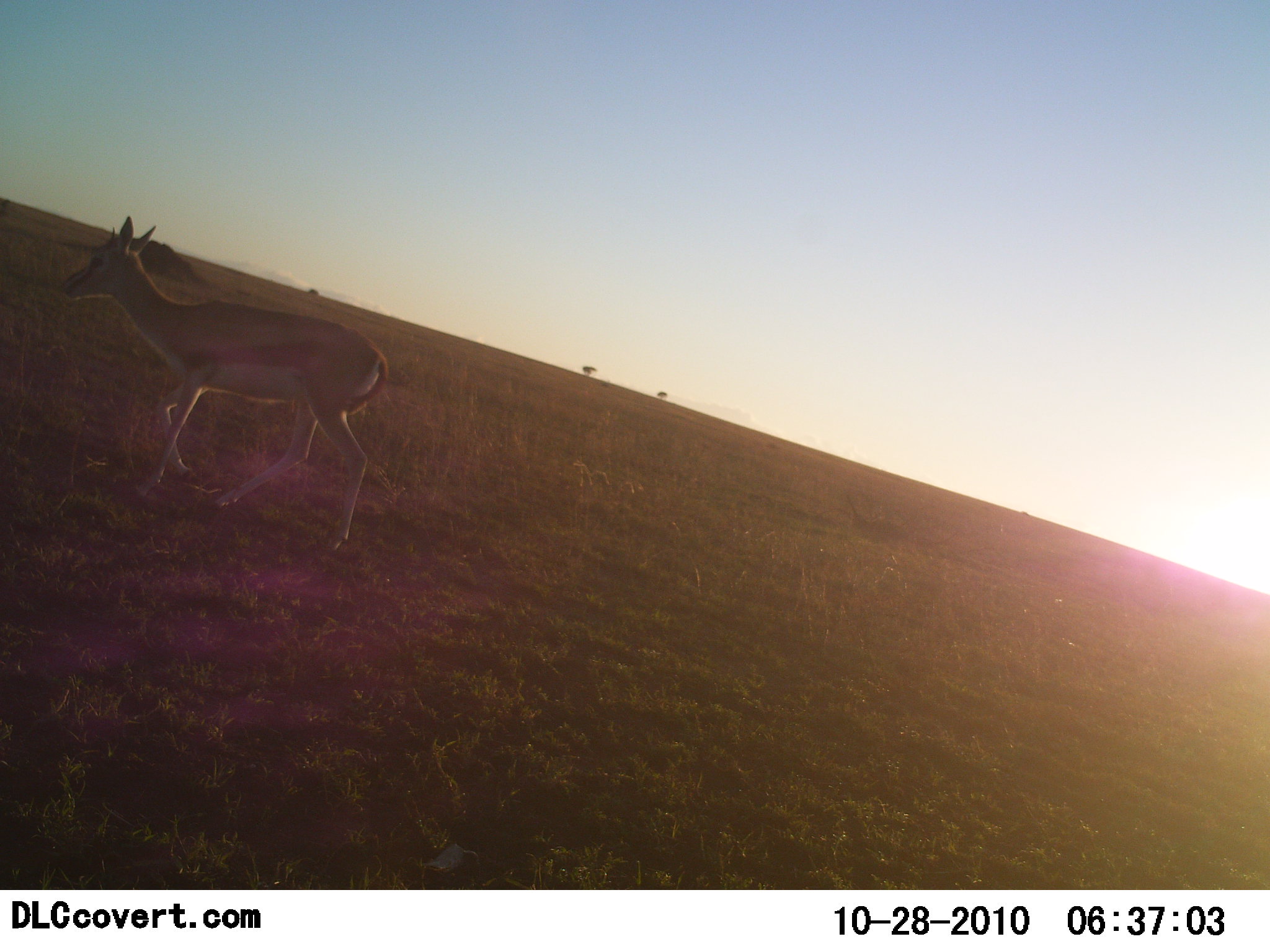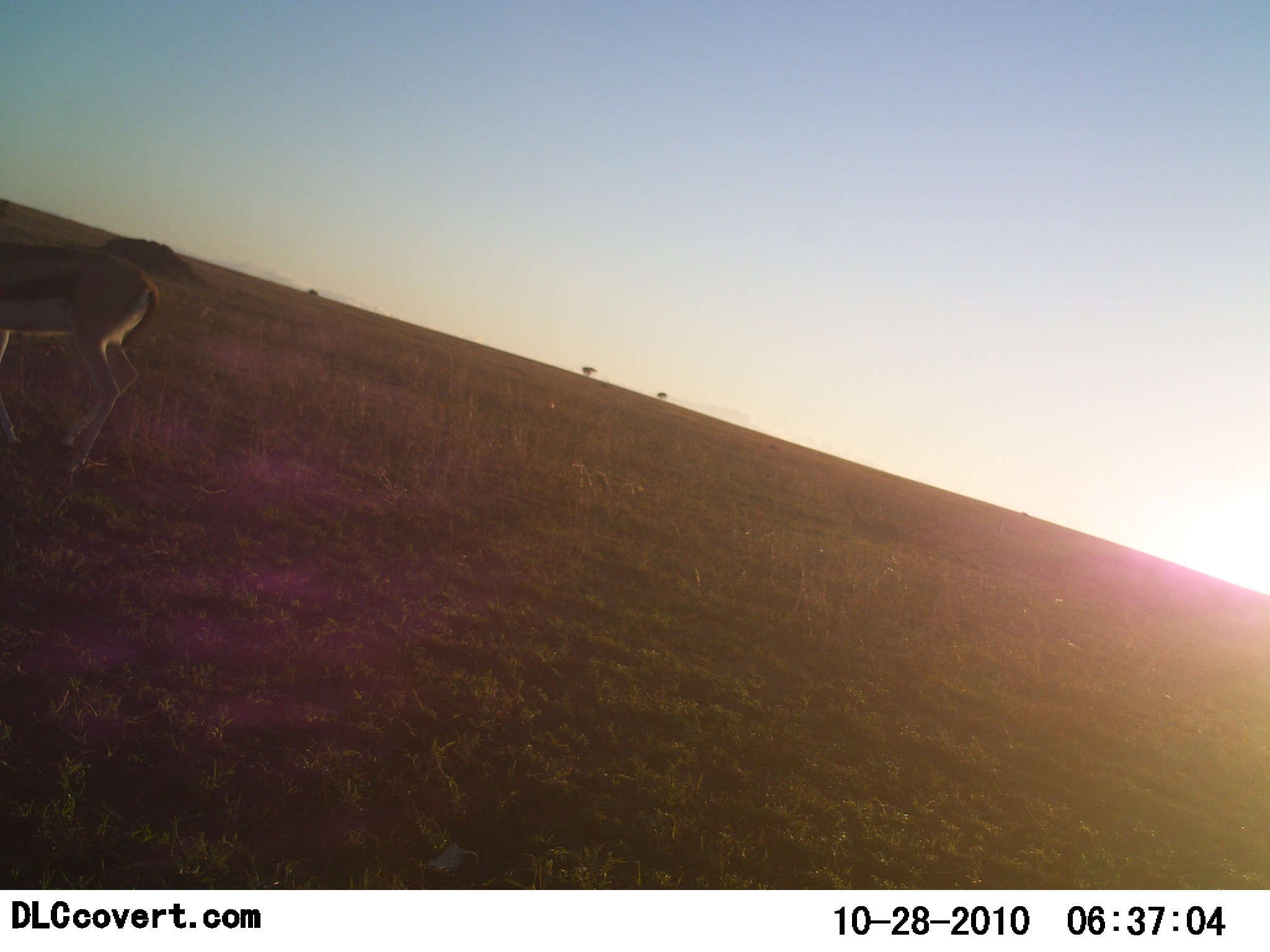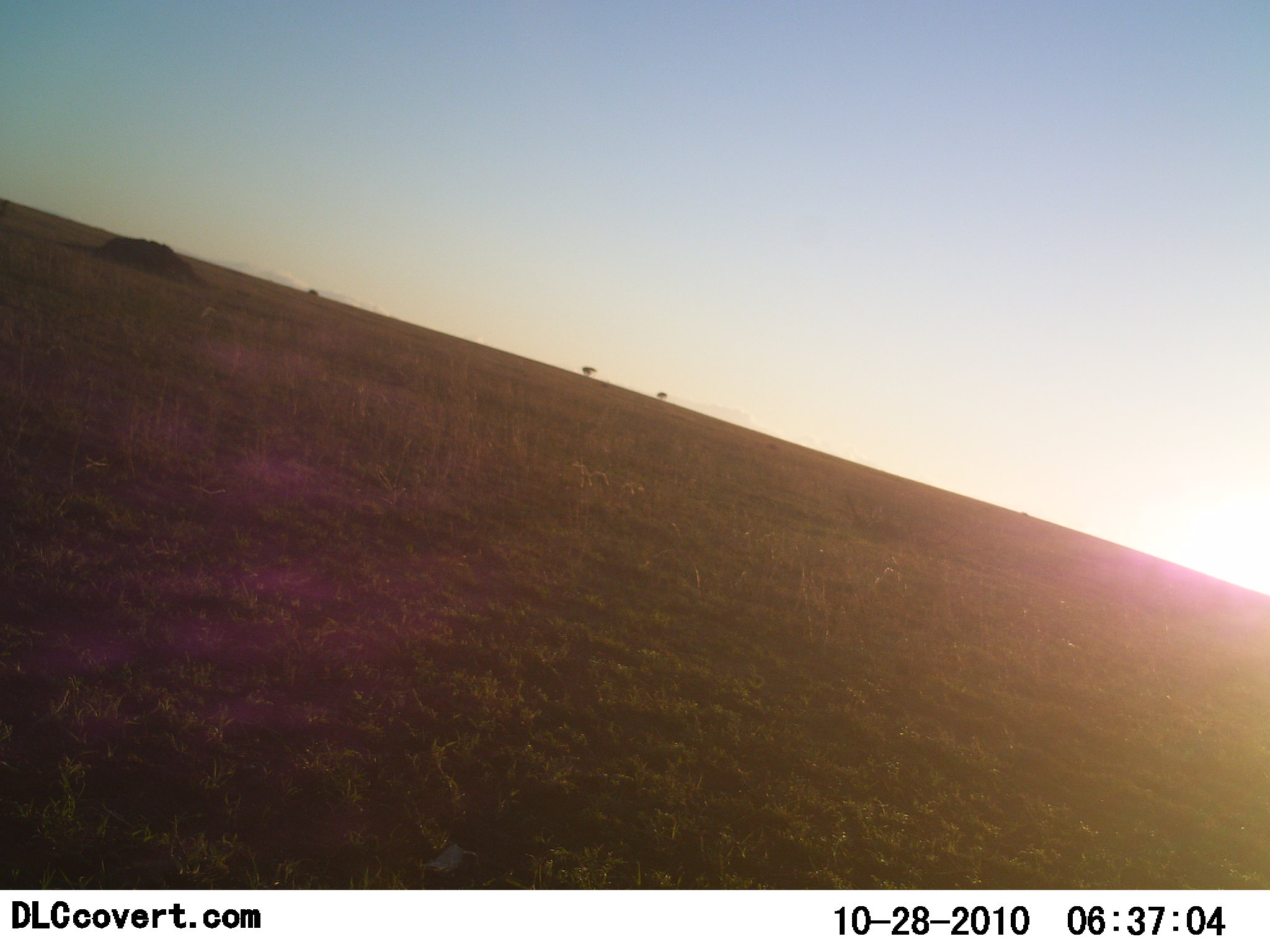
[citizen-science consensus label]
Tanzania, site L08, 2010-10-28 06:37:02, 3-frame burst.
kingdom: Animalia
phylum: Chordata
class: Mammalia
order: Artiodactyla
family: Bovidae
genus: Eudorcas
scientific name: Eudorcas thomsonii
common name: thomson's gazelle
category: gazellethomsons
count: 1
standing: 11%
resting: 0%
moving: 89%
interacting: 0%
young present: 0%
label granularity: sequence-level